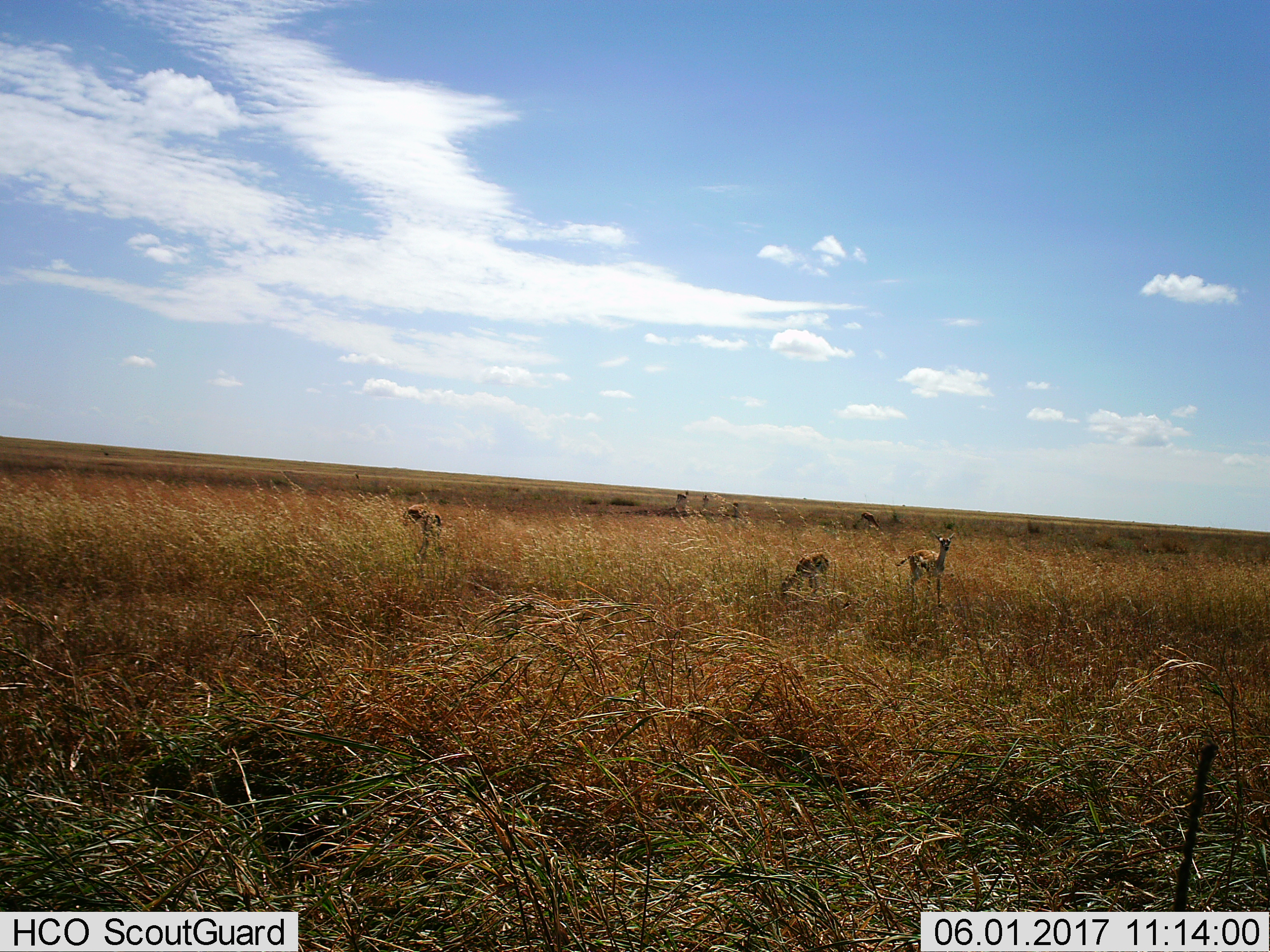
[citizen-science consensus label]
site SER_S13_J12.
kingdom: Animalia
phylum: Chordata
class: Mammalia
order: Artiodactyla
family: Bovidae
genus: Eudorcas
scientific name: Eudorcas thomsonii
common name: thomson's gazelle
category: gazellethomsons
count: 6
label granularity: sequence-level